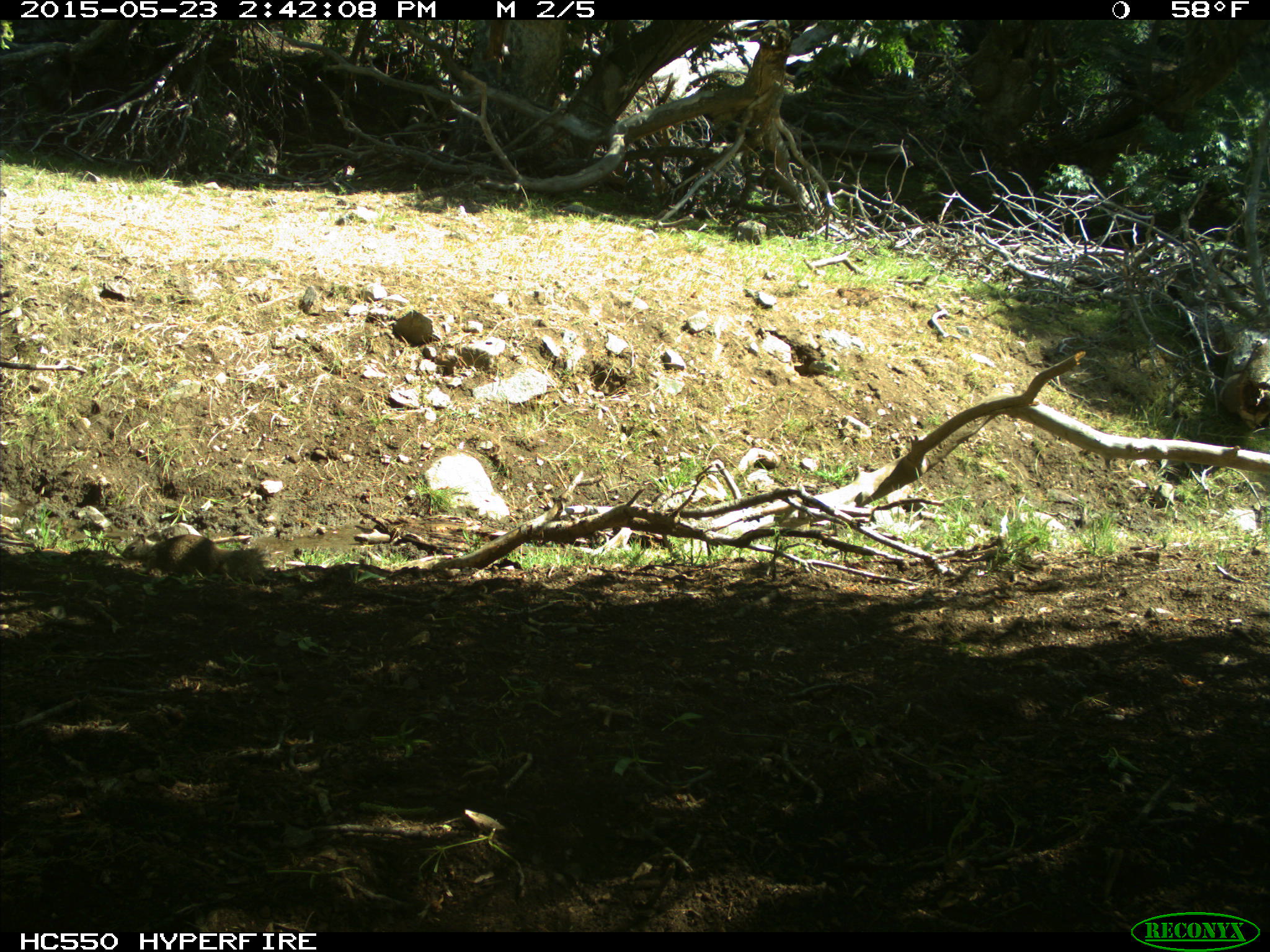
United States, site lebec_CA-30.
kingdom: Animalia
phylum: Chordata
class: Mammalia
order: Rodentia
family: Sciuridae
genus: Otospermophilus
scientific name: Otospermophilus beecheyi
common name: california ground squirrel